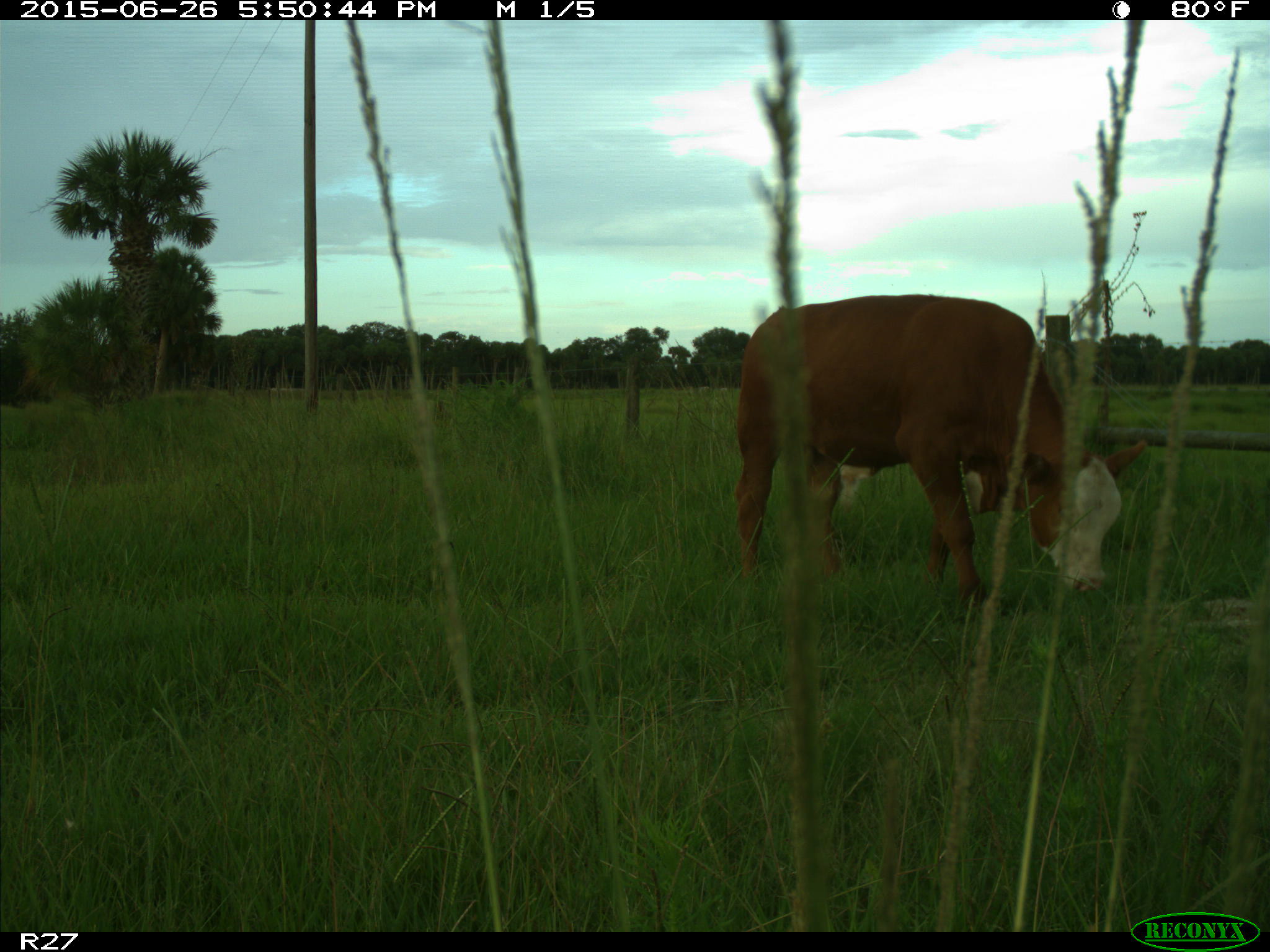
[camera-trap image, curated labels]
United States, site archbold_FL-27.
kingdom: Animalia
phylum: Chordata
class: Mammalia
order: Artiodactyla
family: Bovidae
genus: Bos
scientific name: Bos taurus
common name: domestic cow